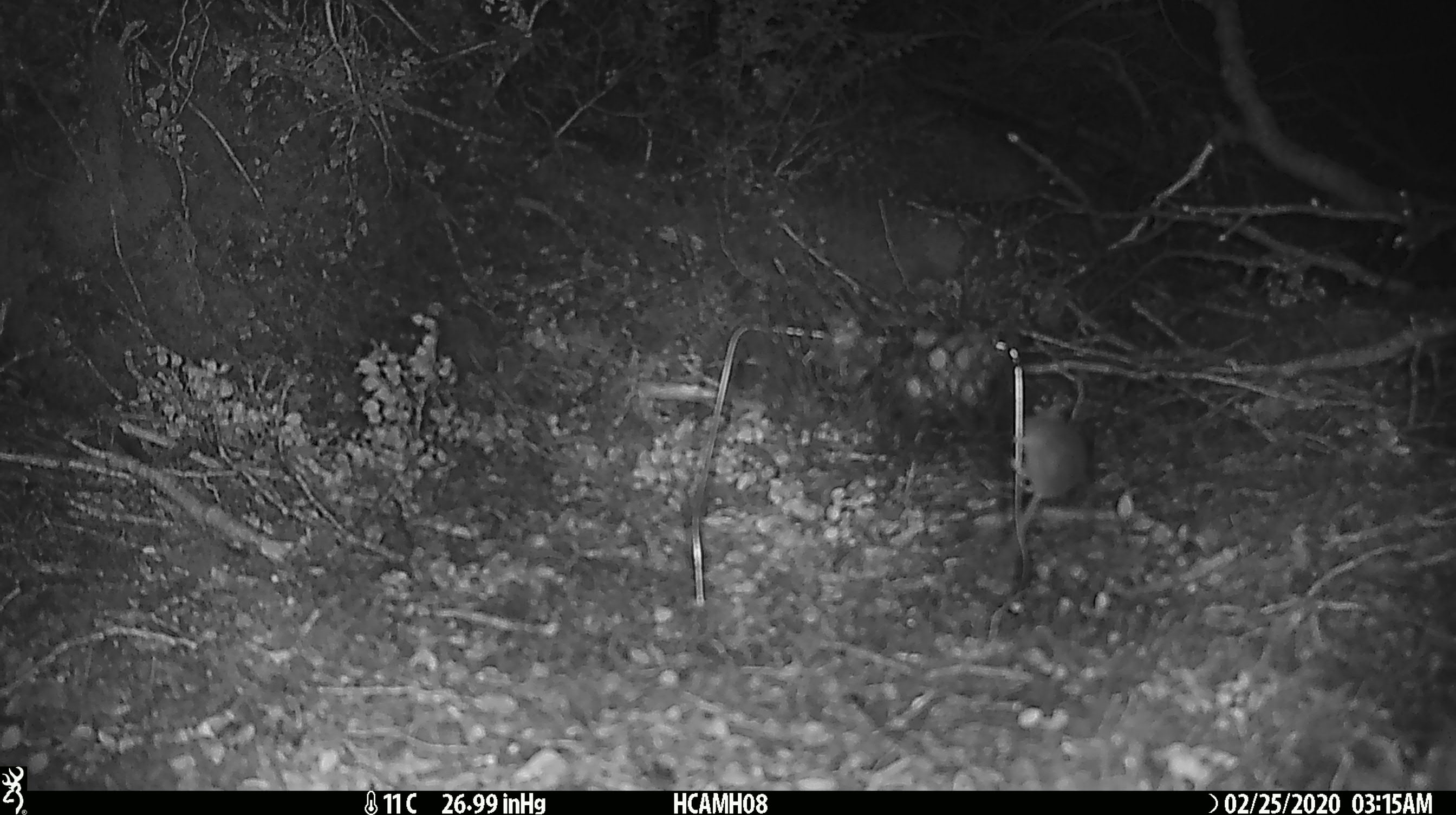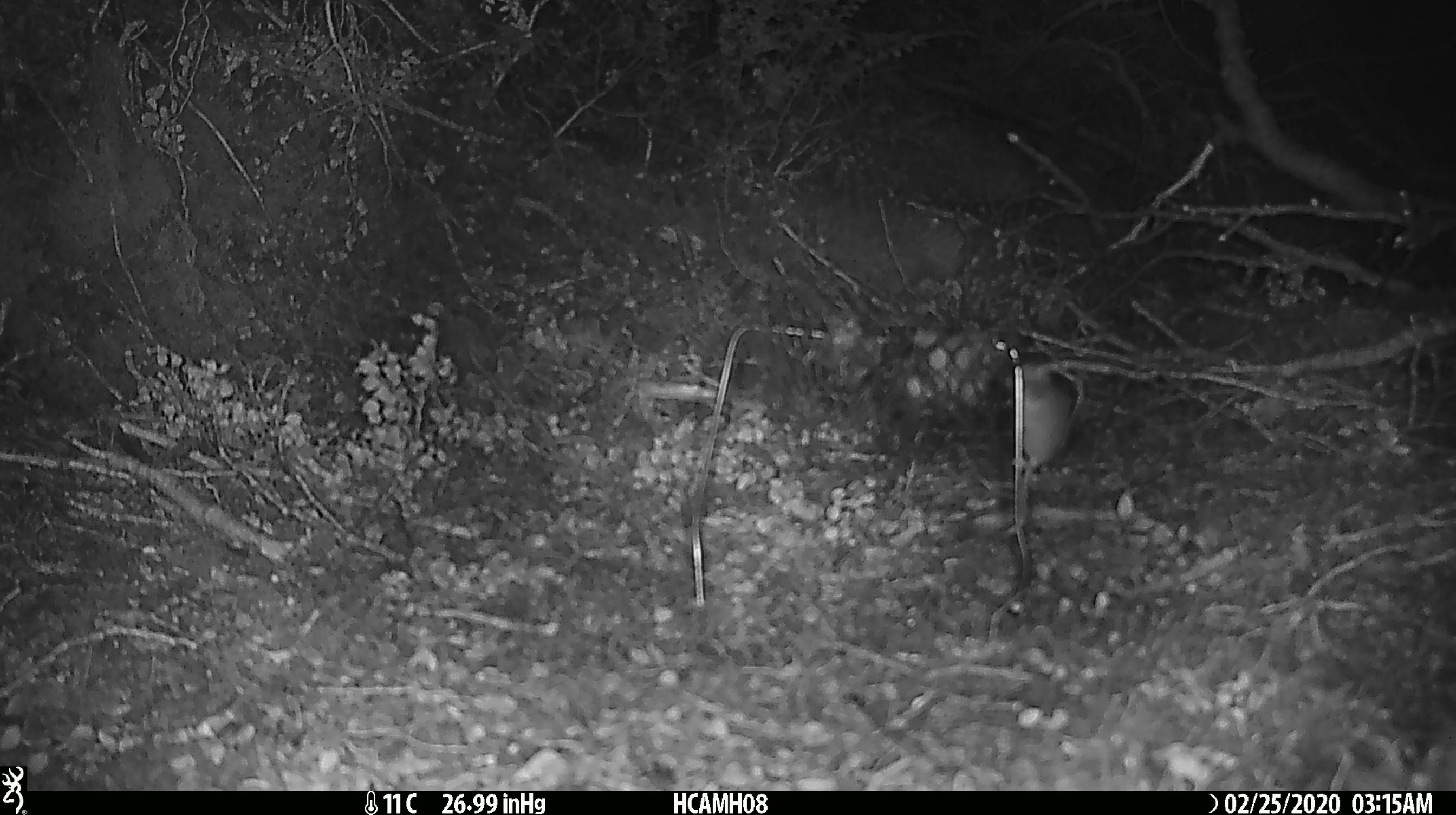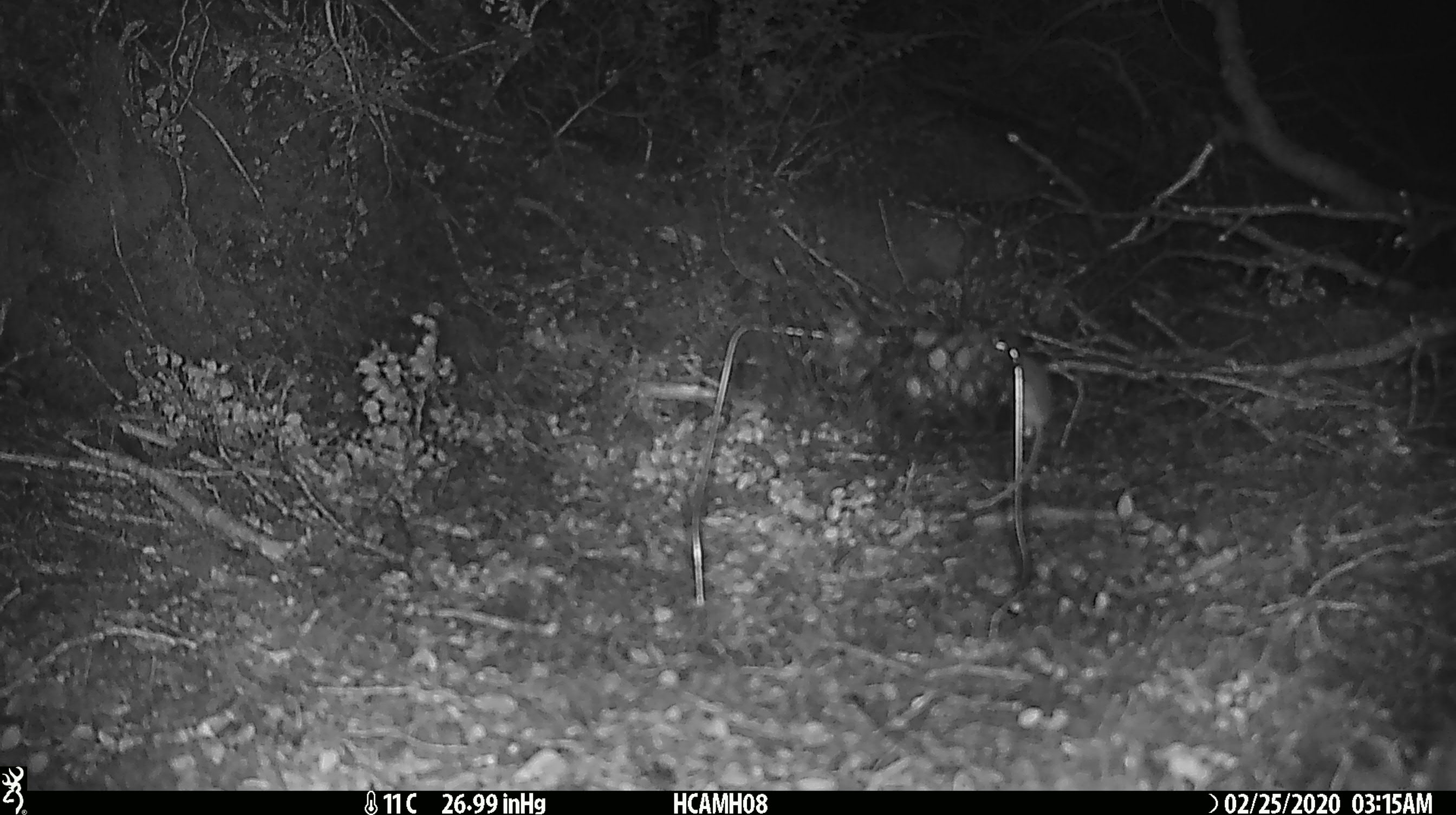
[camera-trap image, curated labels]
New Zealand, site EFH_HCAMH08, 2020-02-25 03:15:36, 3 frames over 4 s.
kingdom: Animalia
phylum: Chordata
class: Mammalia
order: Rodentia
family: Muridae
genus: Mus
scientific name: Mus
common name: mouse